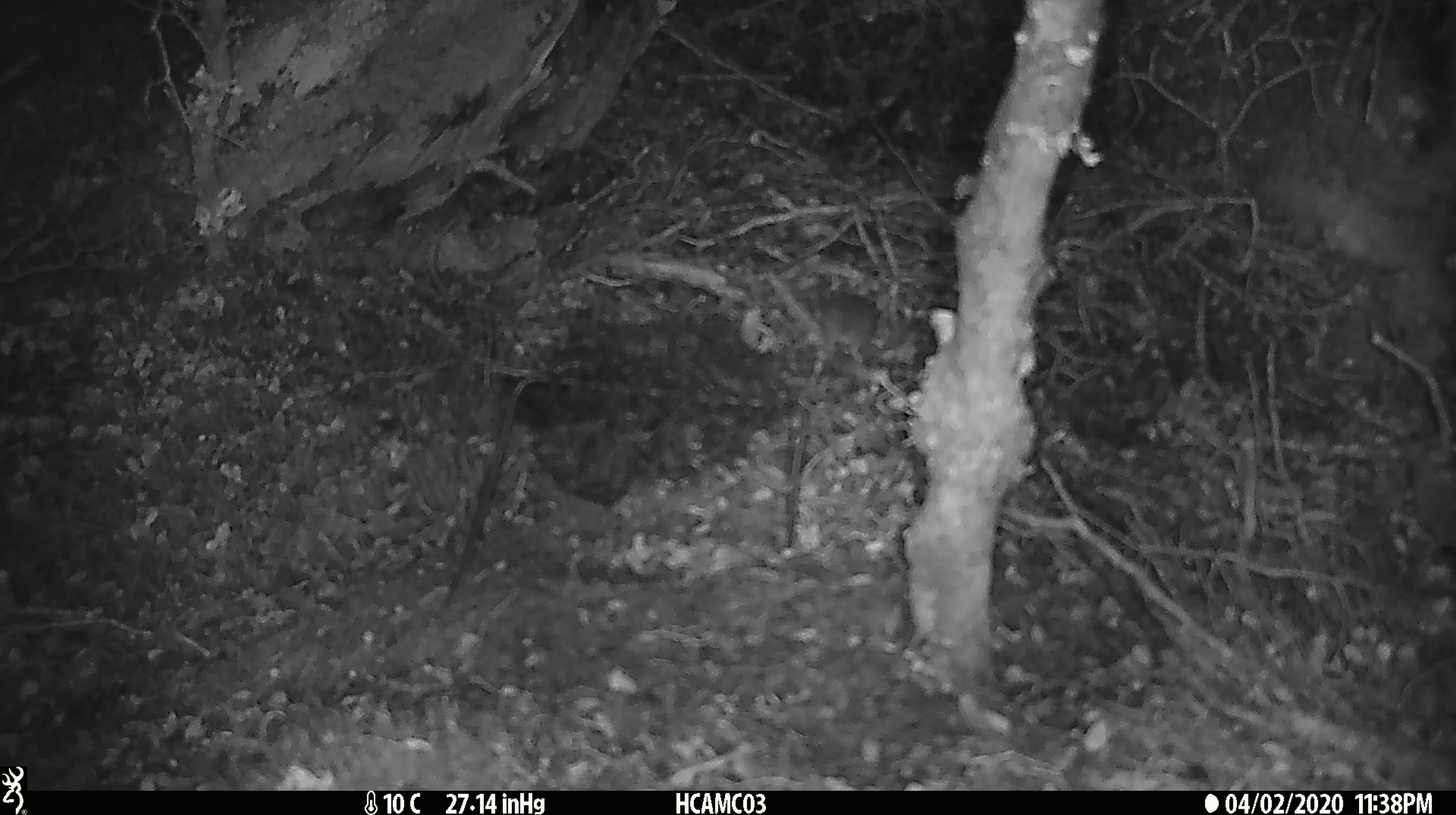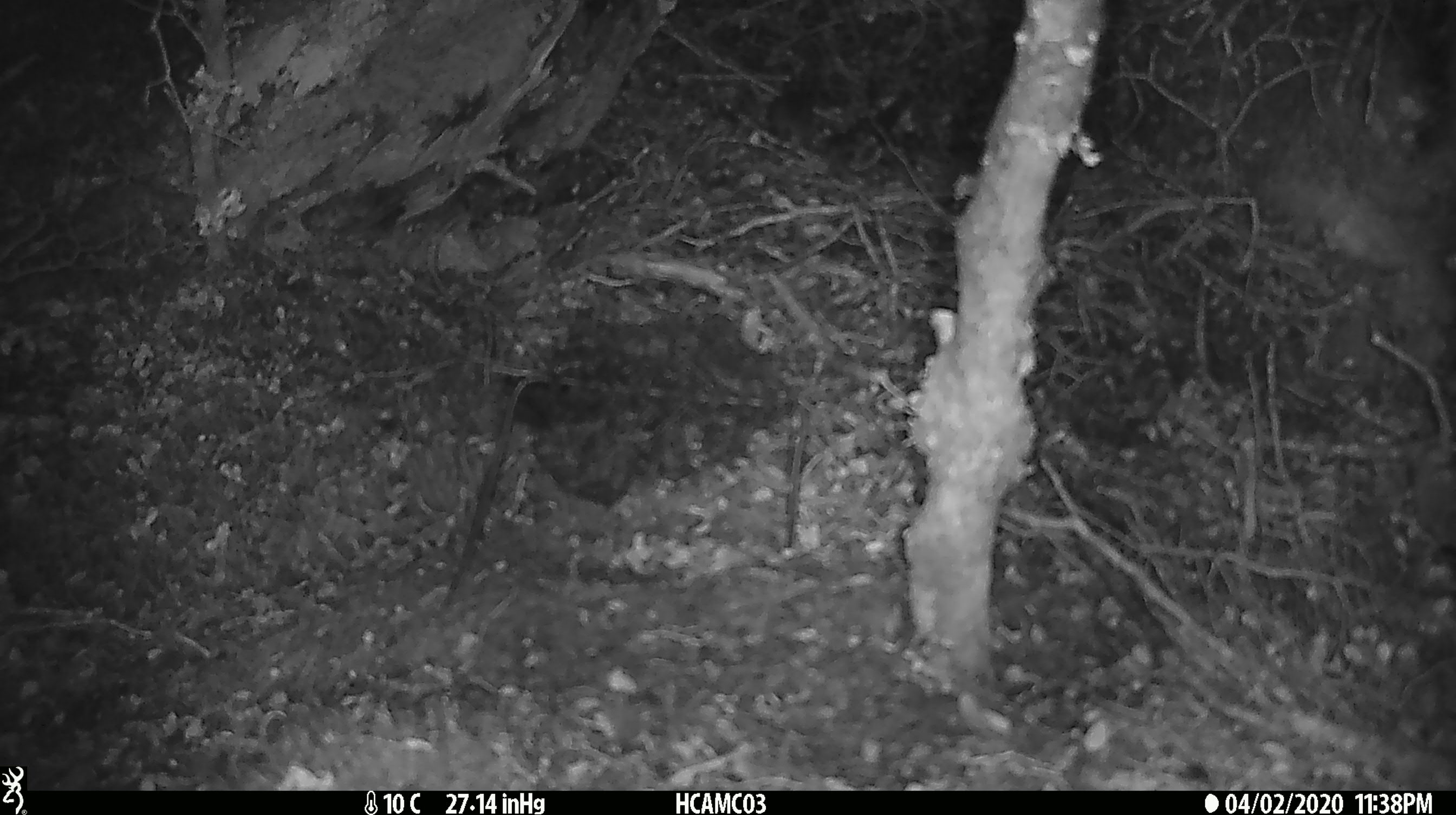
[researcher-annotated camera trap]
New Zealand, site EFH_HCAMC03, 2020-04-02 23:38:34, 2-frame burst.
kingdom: Animalia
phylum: Chordata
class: Mammalia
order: Rodentia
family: Muridae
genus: Mus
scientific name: Mus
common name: mouse